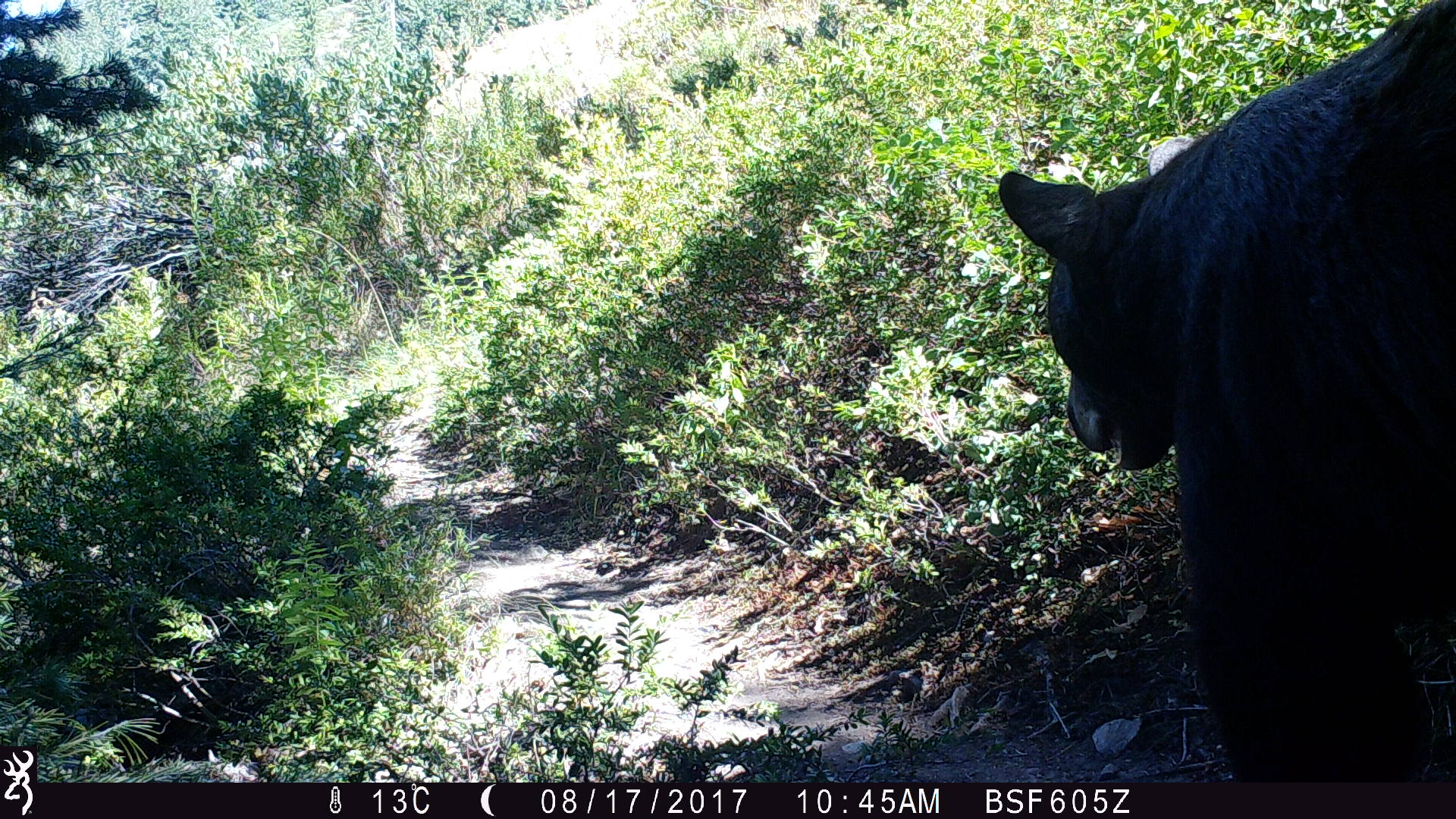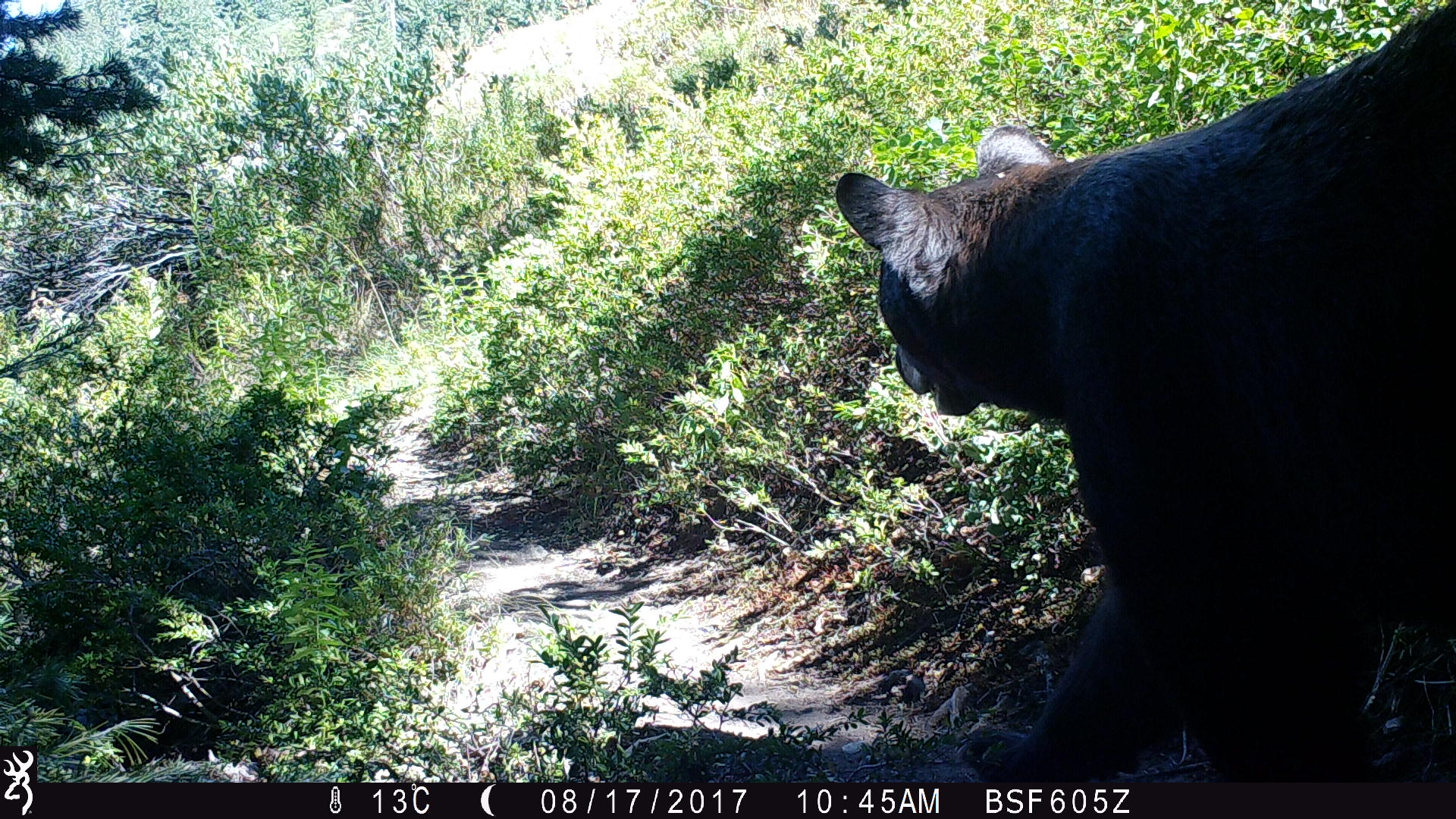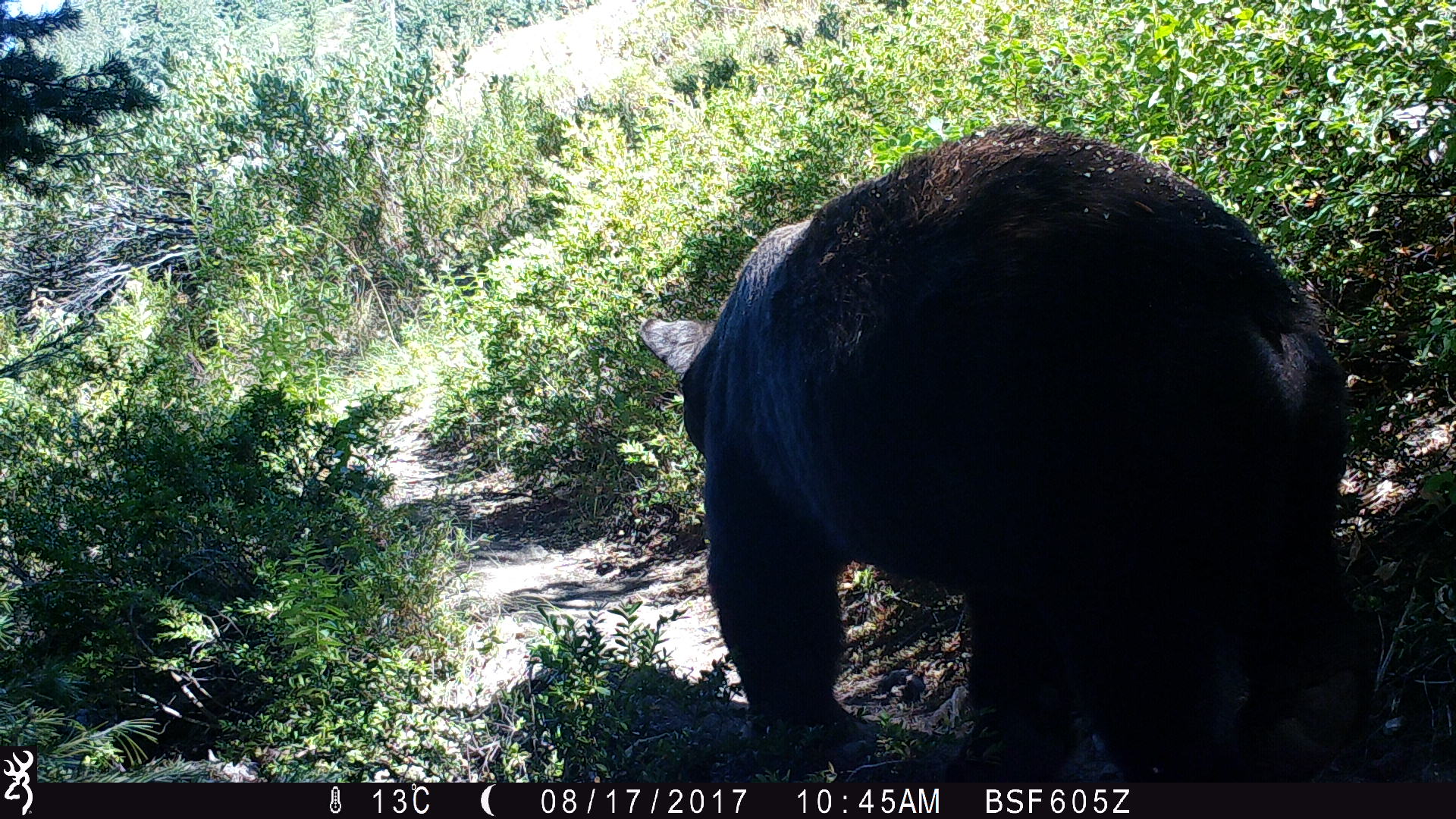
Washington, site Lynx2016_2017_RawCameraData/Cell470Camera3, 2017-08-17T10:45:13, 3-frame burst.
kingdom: Animalia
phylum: Chordata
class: Mammalia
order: Carnivora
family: Ursidae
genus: Ursus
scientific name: Ursus americanus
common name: american black bear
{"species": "Ursus americanus (american black bear)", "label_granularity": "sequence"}